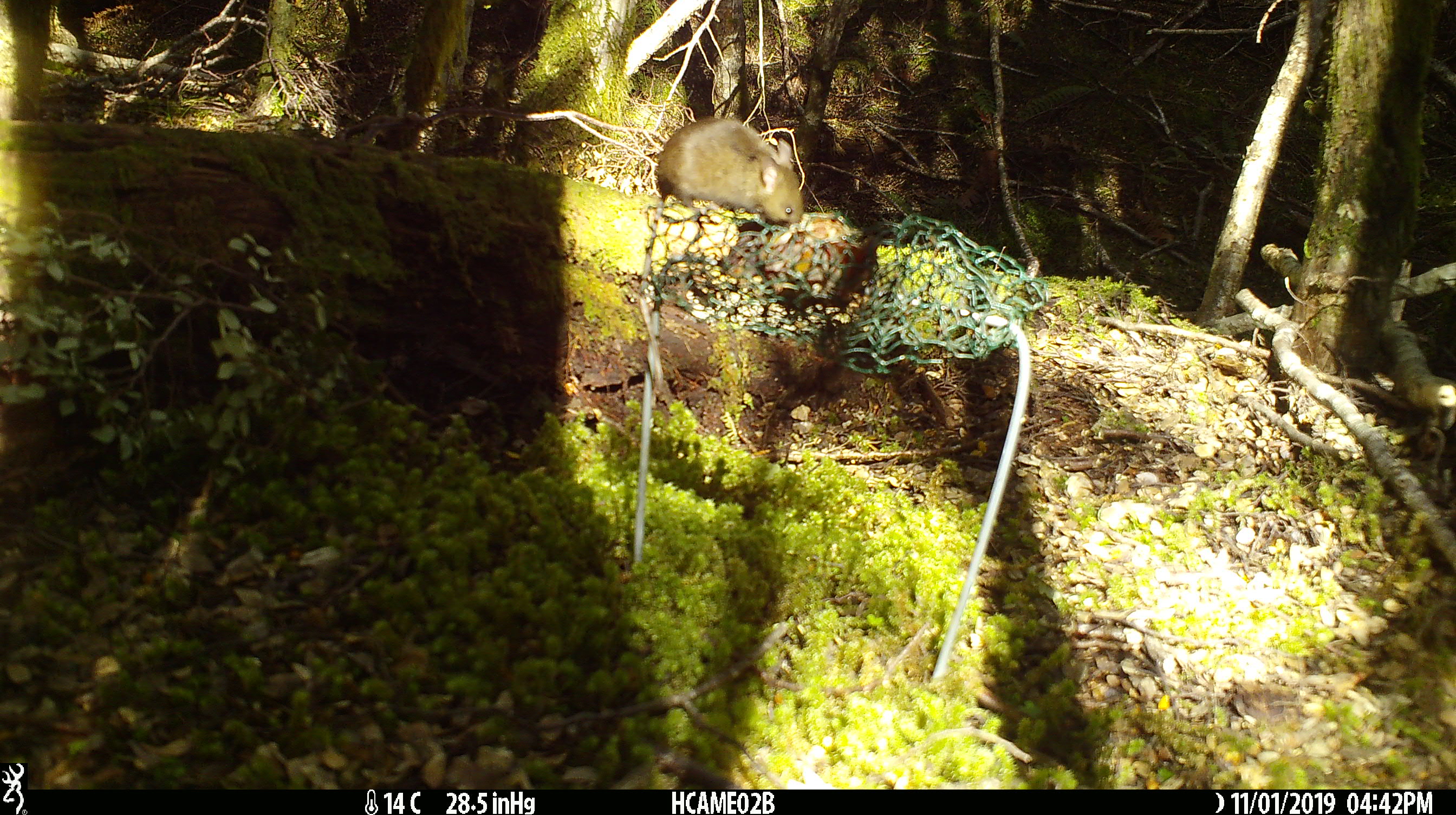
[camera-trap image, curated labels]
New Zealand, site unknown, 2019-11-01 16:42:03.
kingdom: Animalia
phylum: Chordata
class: Mammalia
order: Rodentia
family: Muridae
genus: Mus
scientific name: Mus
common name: mouse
Mouse (Mus).